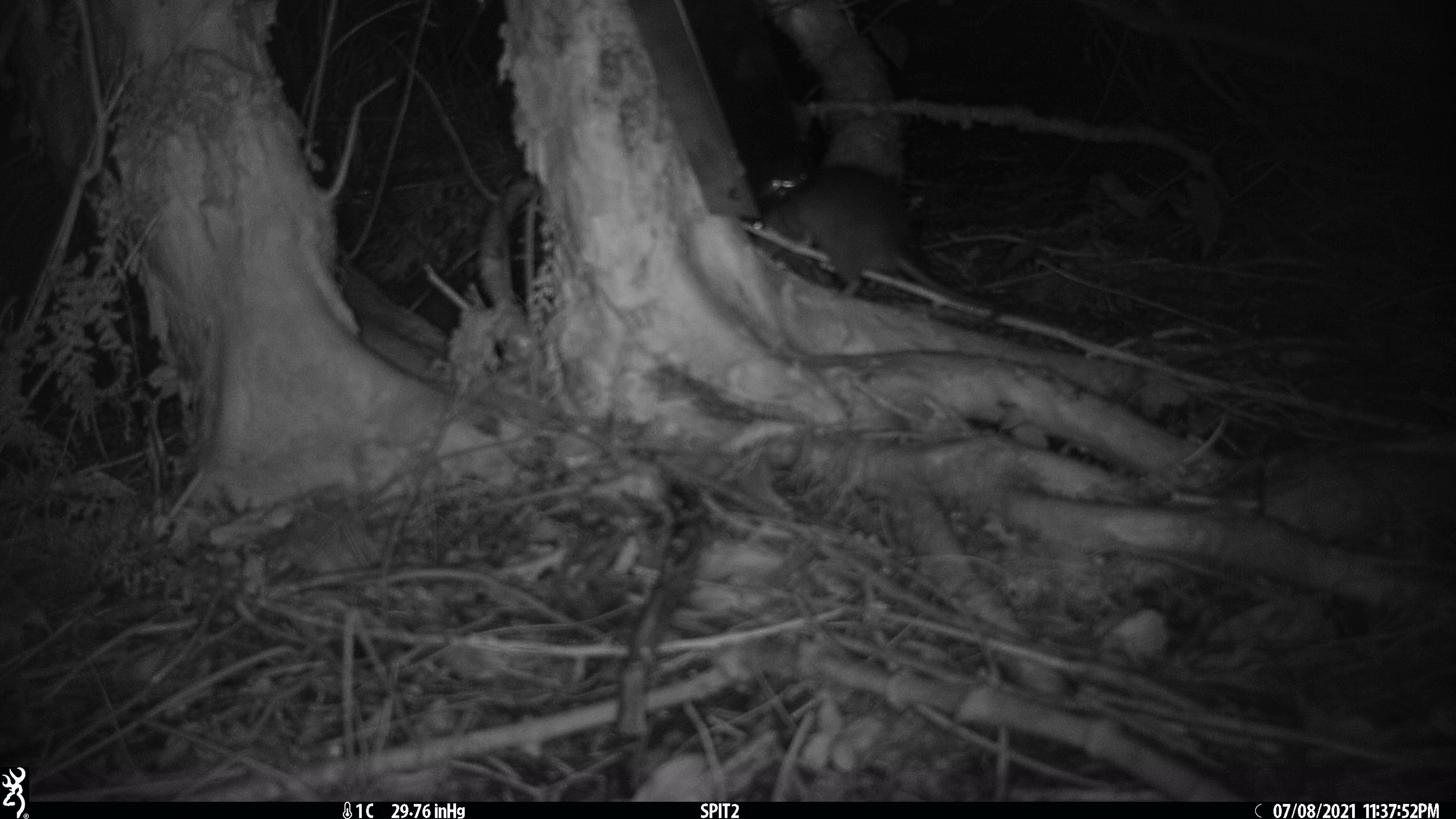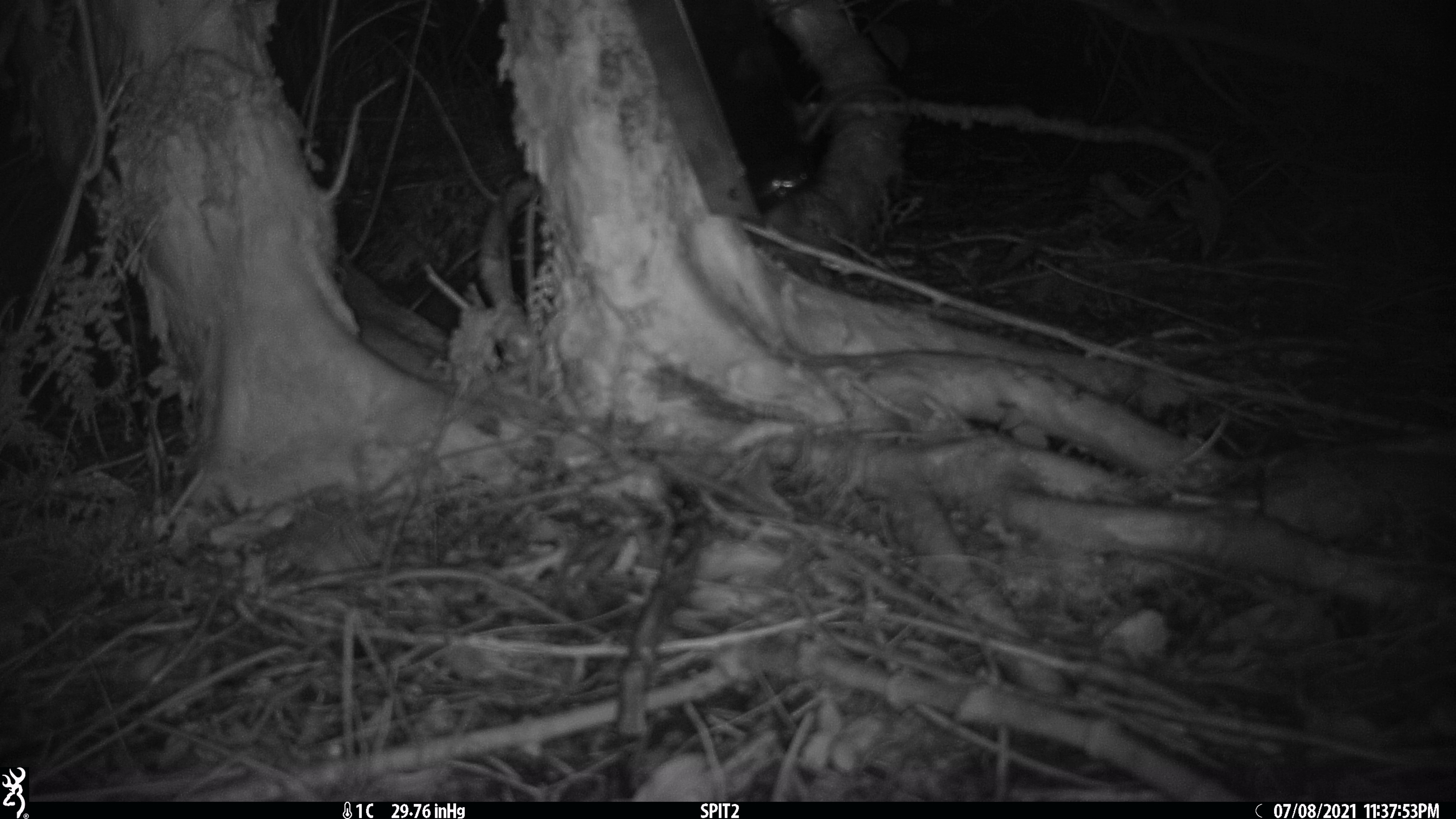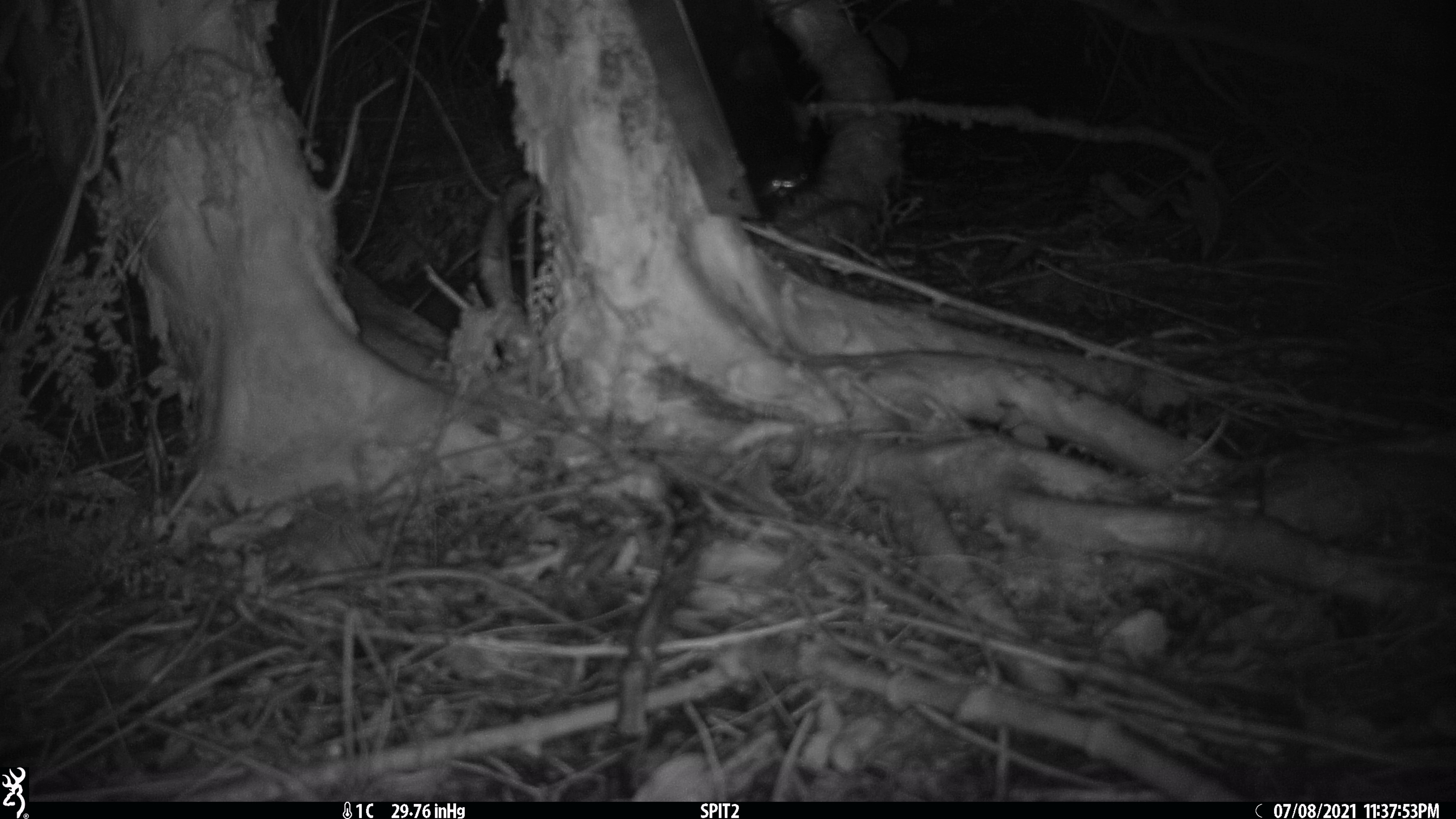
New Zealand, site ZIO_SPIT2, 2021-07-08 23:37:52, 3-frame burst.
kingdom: Animalia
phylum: Chordata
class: Mammalia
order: Rodentia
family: Muridae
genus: Rattus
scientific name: Rattus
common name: rat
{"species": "rat (Rattus)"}